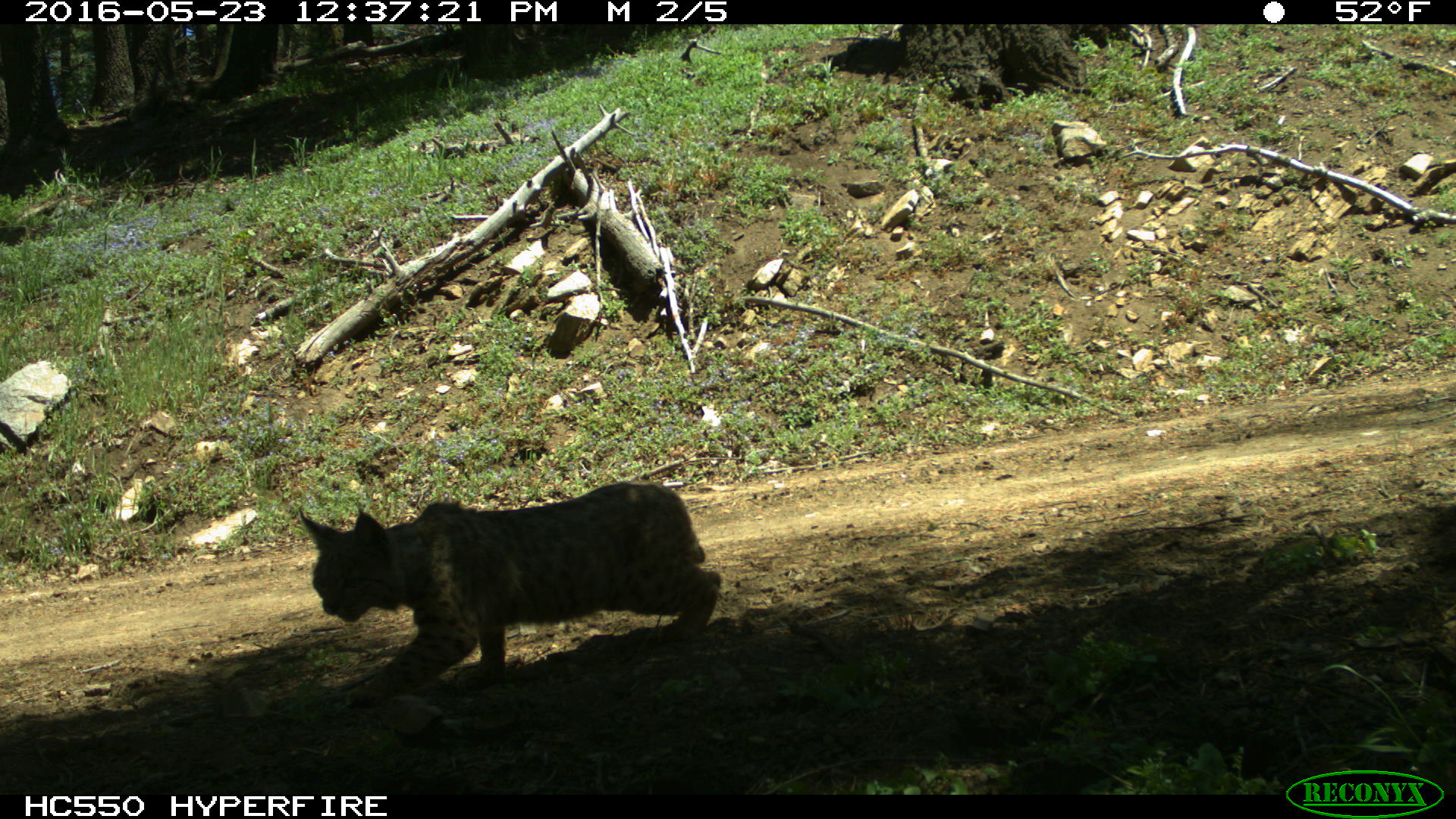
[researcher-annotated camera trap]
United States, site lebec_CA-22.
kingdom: Animalia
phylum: Chordata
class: Mammalia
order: Carnivora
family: Felidae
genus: Lynx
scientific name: Lynx rufus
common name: bobcat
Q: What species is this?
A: Lynx rufus (bobcat).